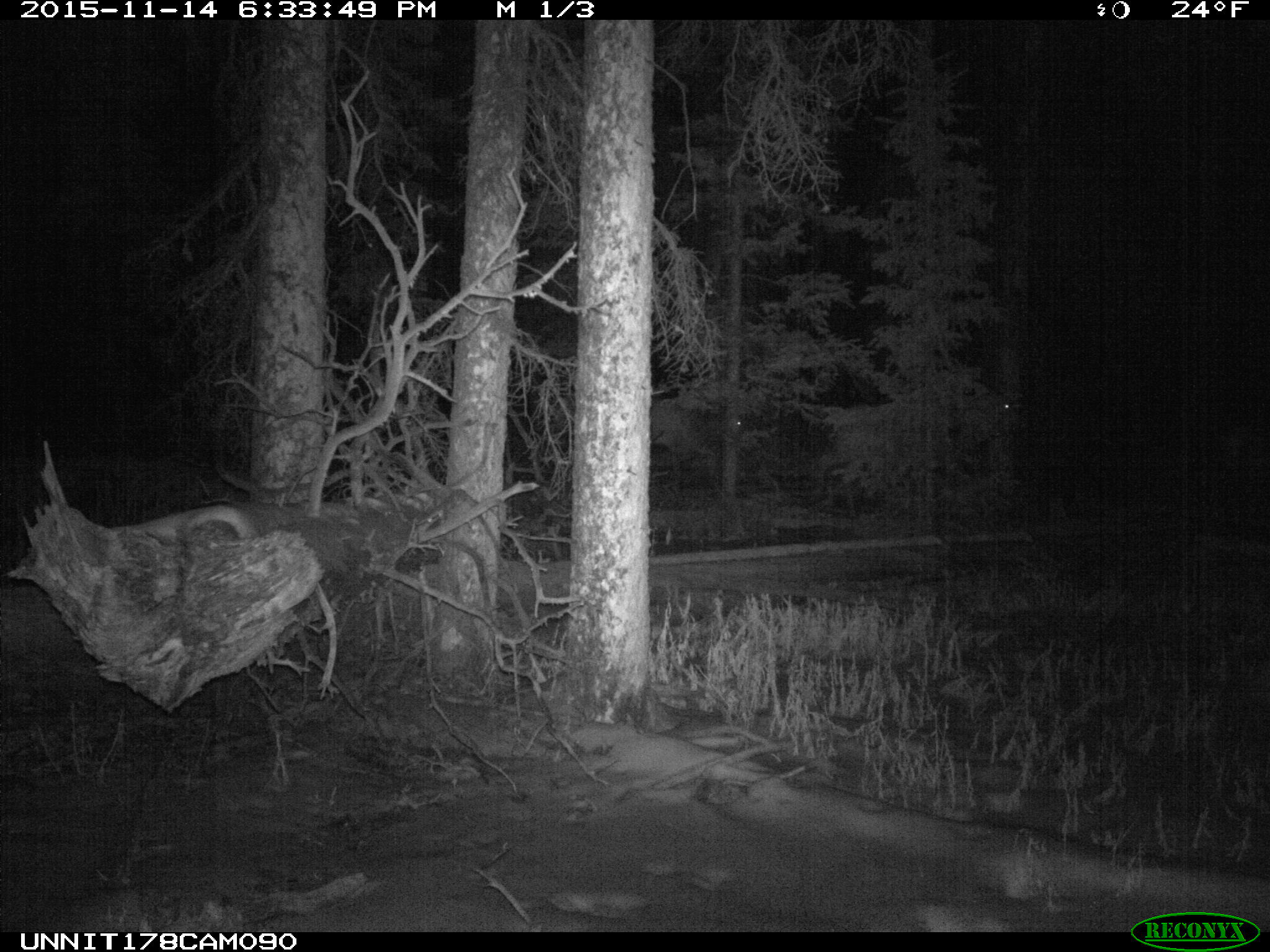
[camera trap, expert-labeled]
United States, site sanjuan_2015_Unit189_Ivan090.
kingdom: Animalia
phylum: Chordata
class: Mammalia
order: Artiodactyla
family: Cervidae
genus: Cervus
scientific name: Cervus elaphus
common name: red deer